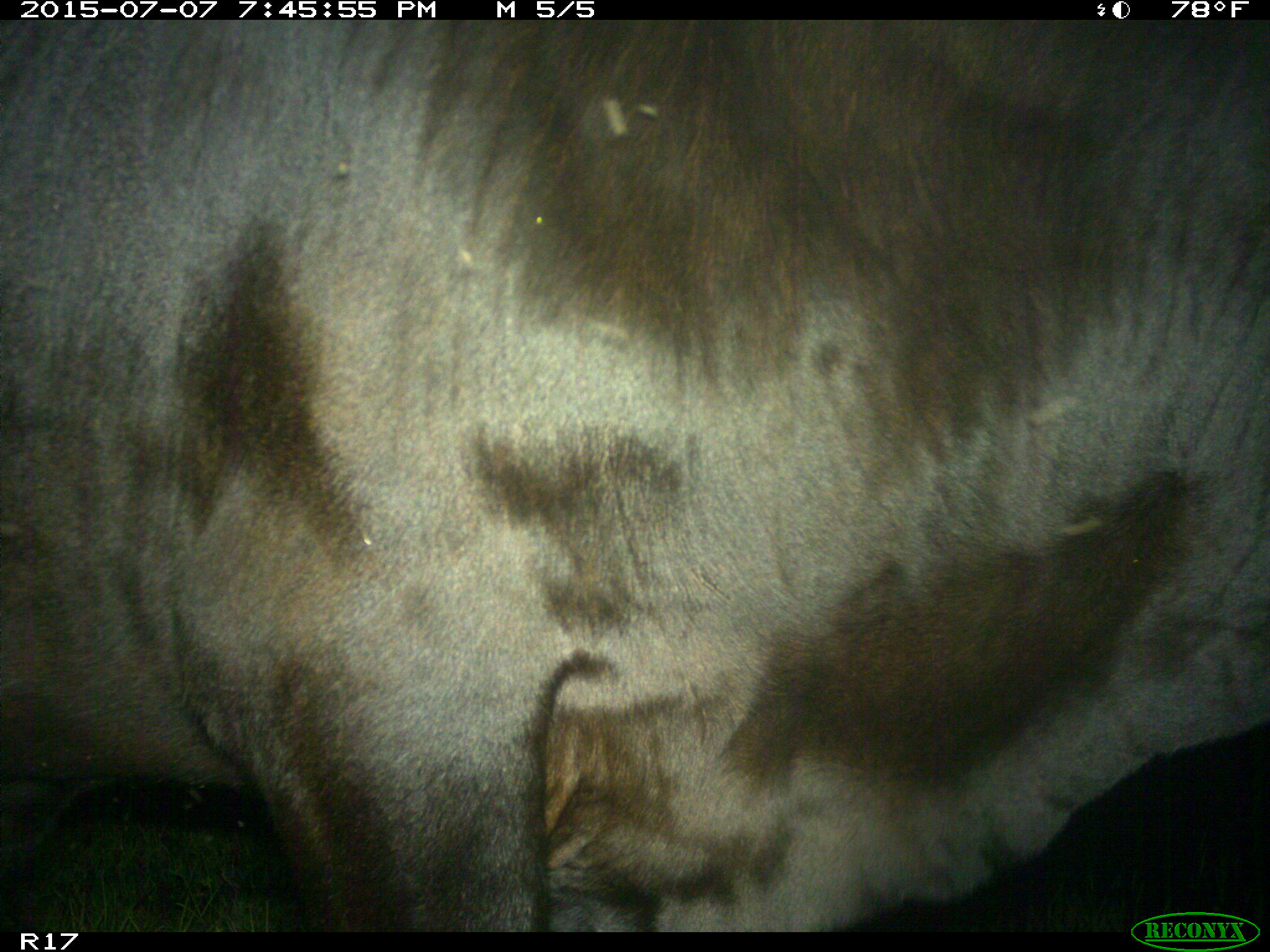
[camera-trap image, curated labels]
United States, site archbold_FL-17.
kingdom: Animalia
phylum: Chordata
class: Mammalia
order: Artiodactyla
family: Bovidae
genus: Bos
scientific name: Bos taurus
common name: domestic cow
Bos taurus (domestic cow).